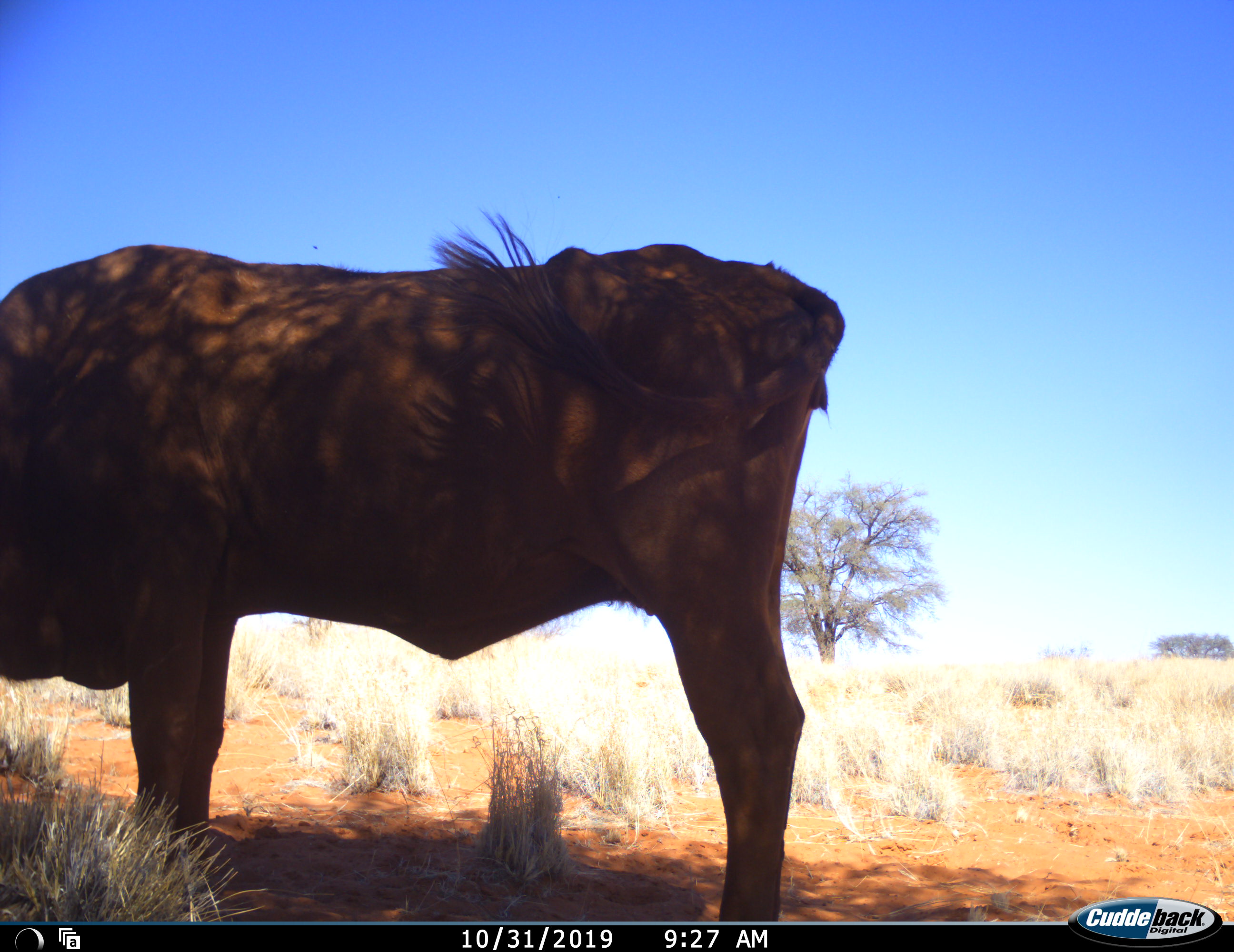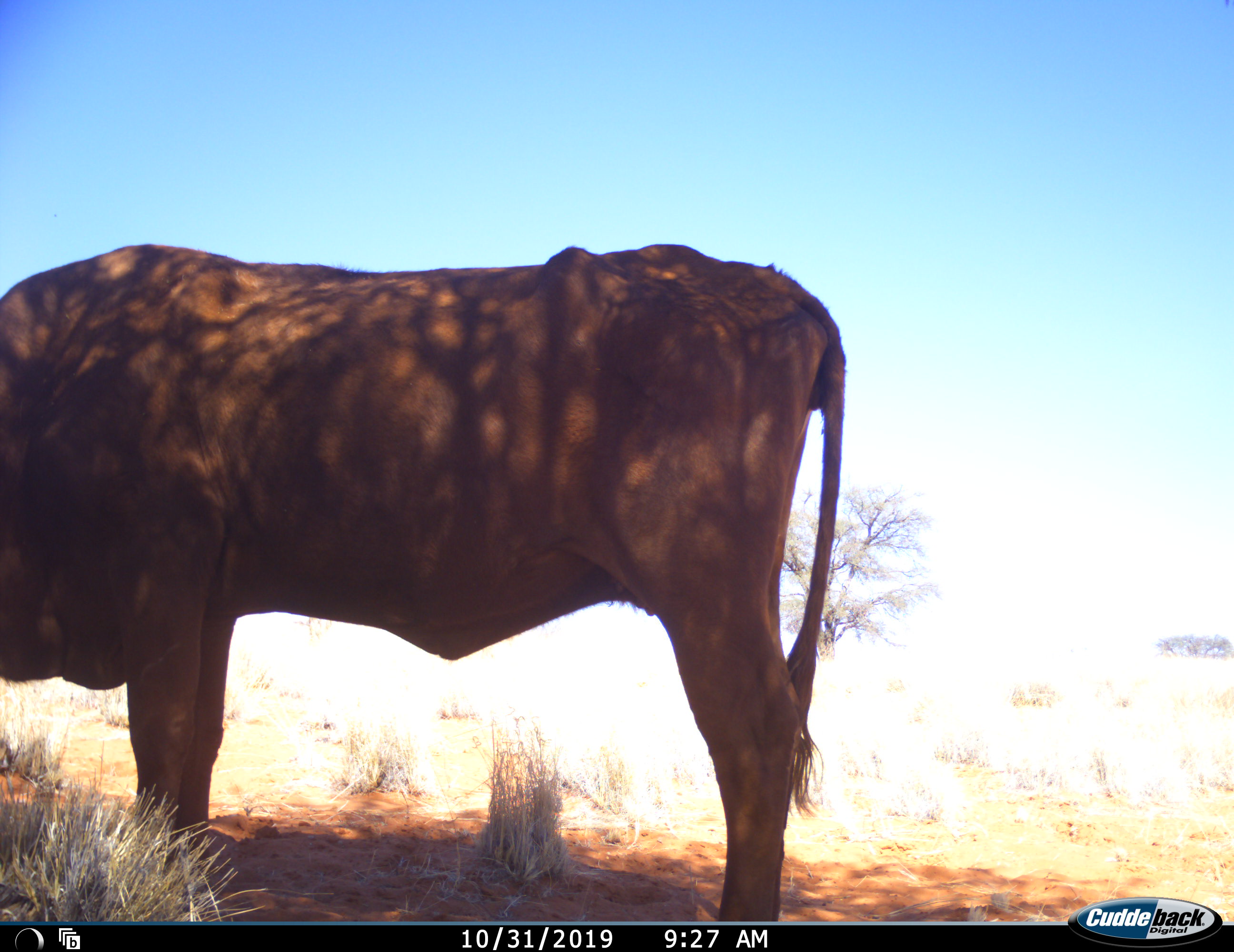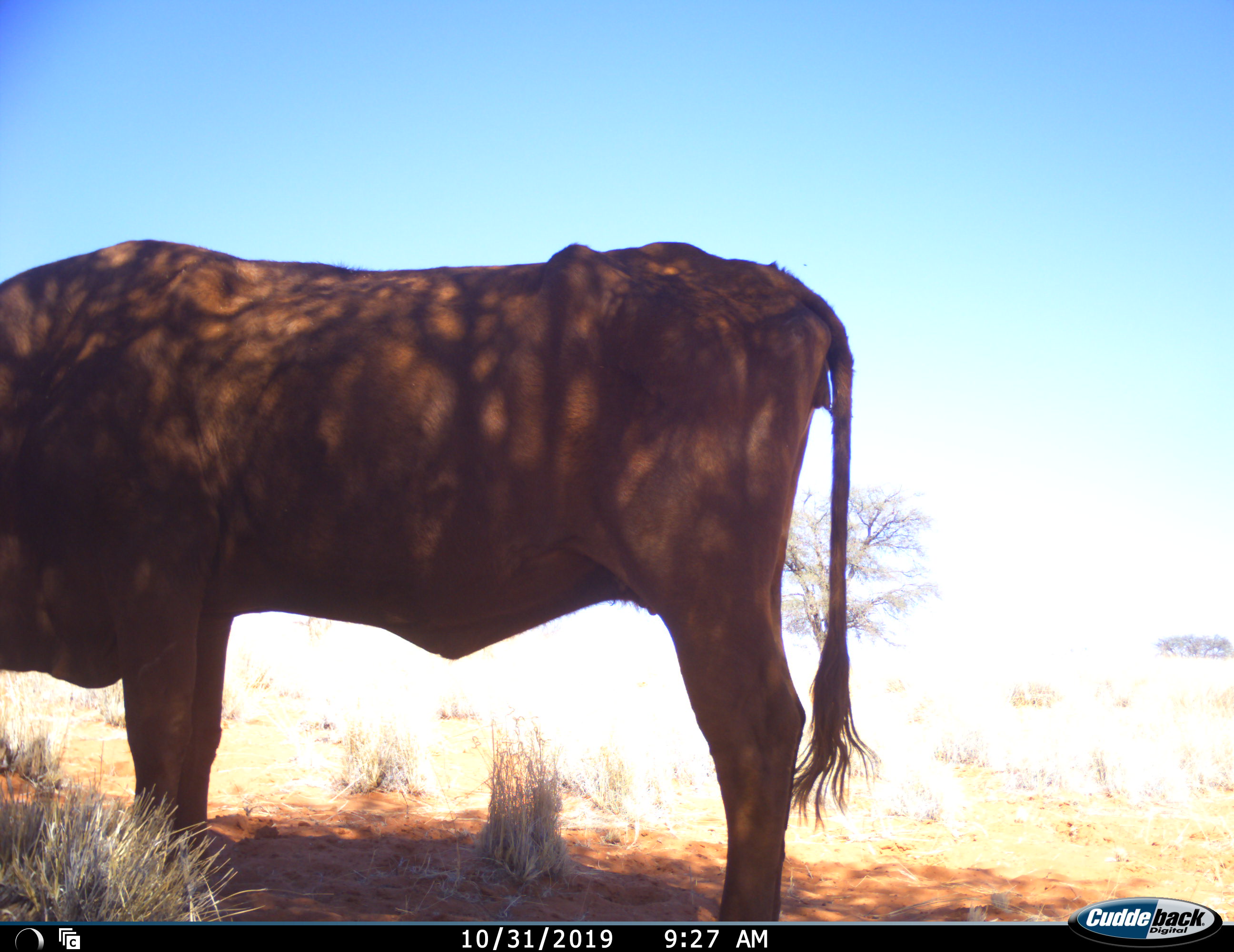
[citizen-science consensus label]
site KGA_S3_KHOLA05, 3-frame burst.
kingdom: Animalia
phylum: Chordata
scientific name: Vertebrata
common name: domestic animal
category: domesticanimal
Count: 1.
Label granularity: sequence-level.